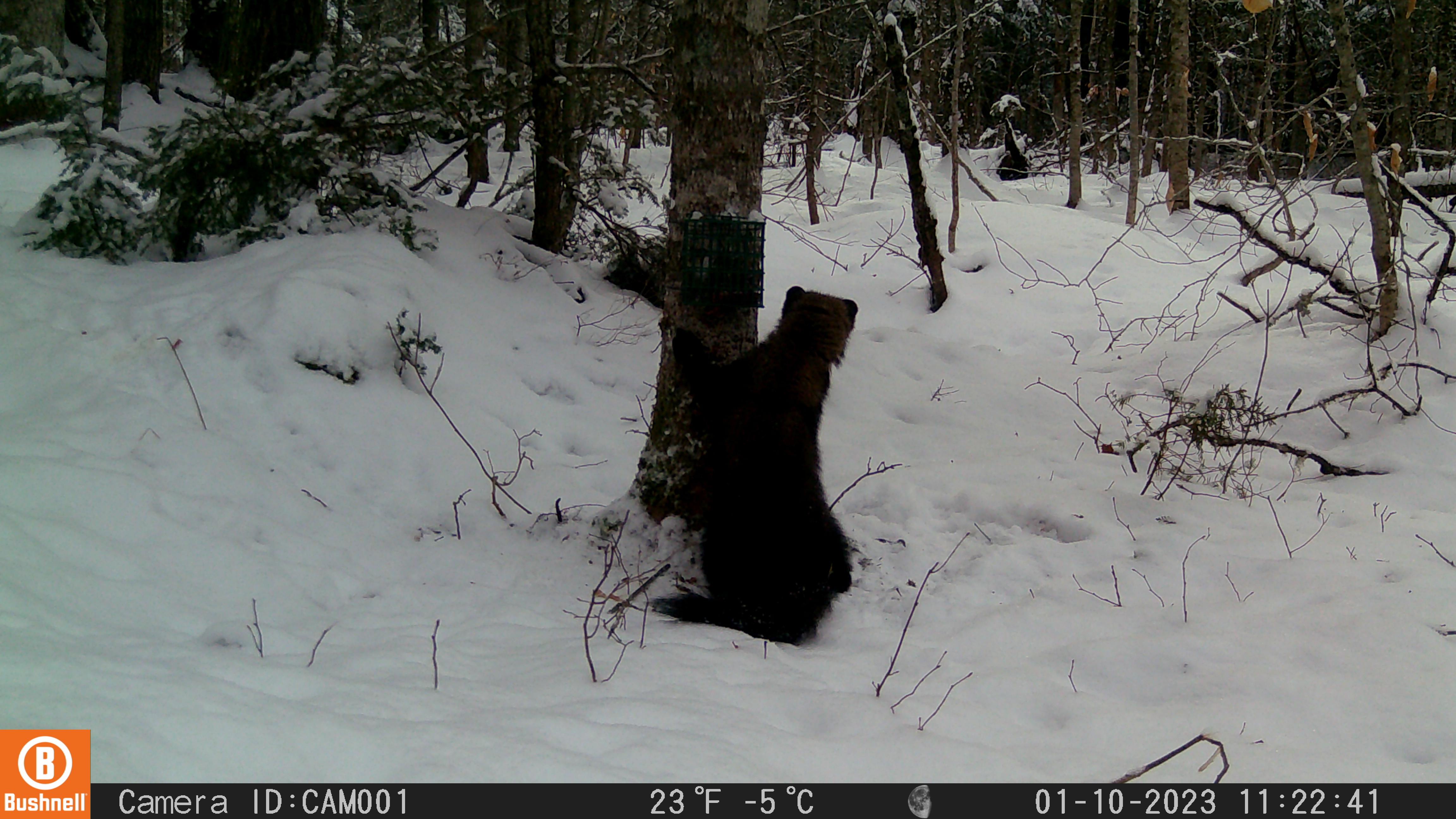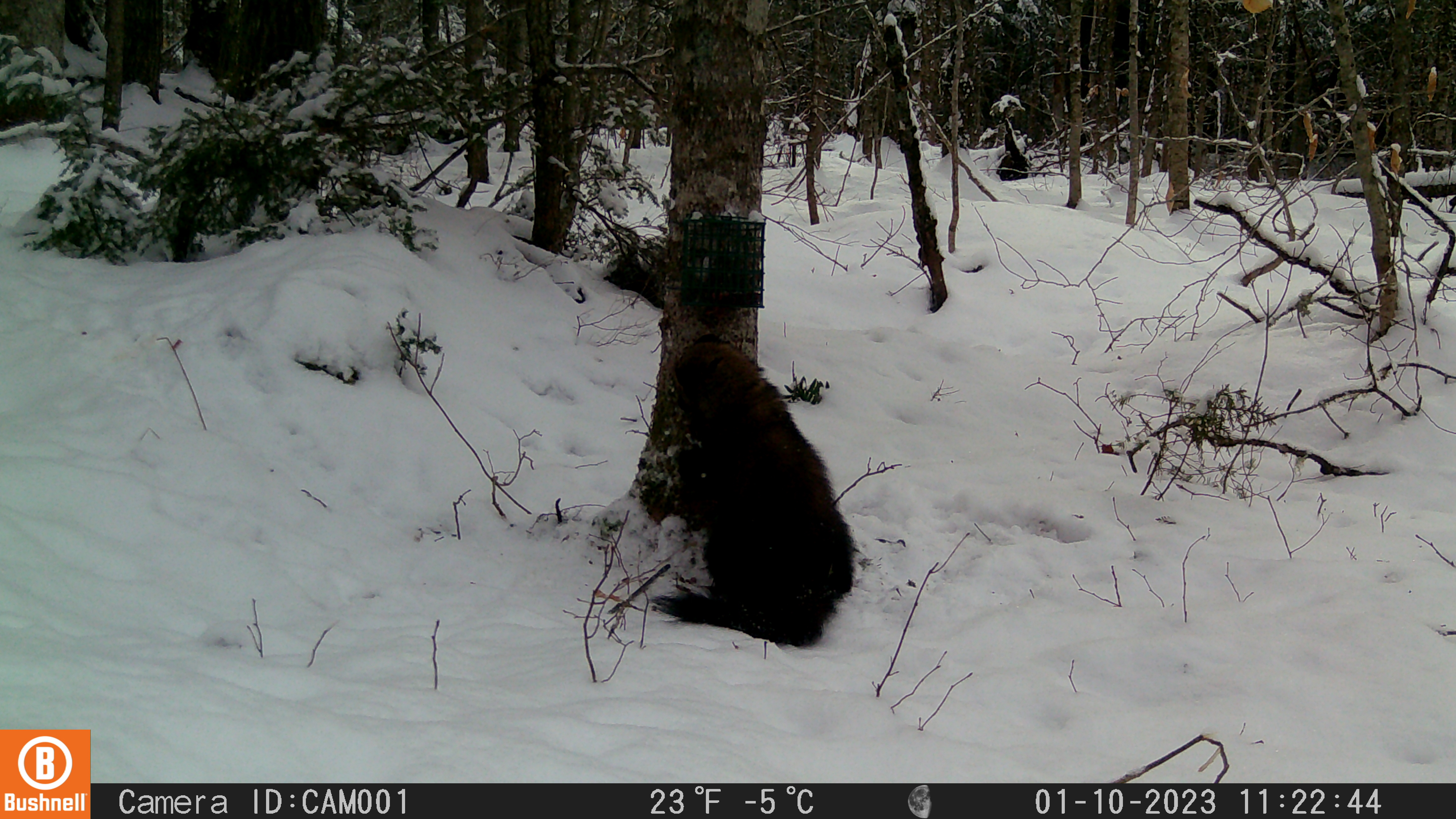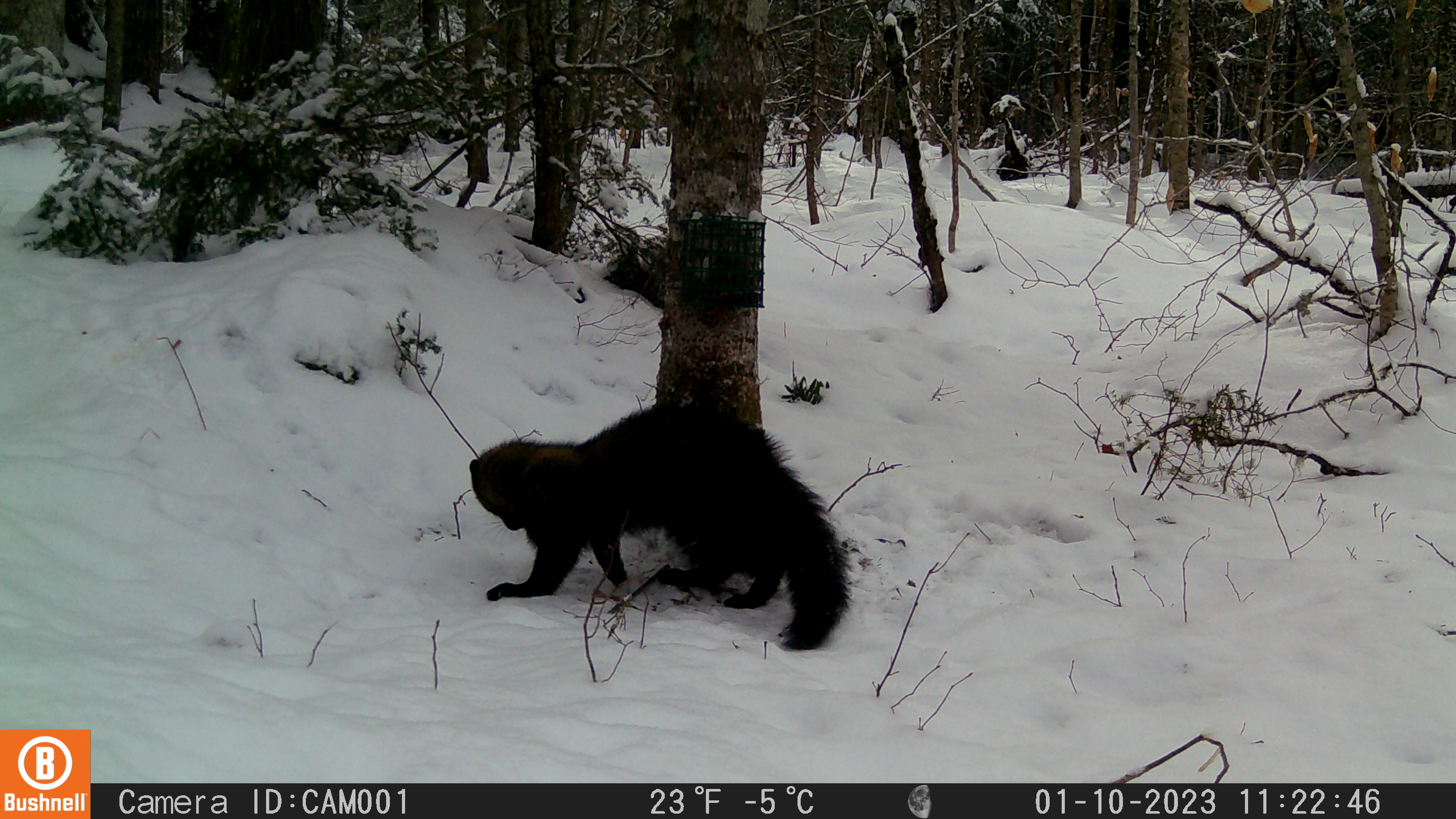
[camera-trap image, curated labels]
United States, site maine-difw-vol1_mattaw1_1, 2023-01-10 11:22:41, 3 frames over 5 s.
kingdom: Animalia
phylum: Chordata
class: Mammalia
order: Carnivora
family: Mustelidae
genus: Pekania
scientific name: Pekania pennanti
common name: fisher